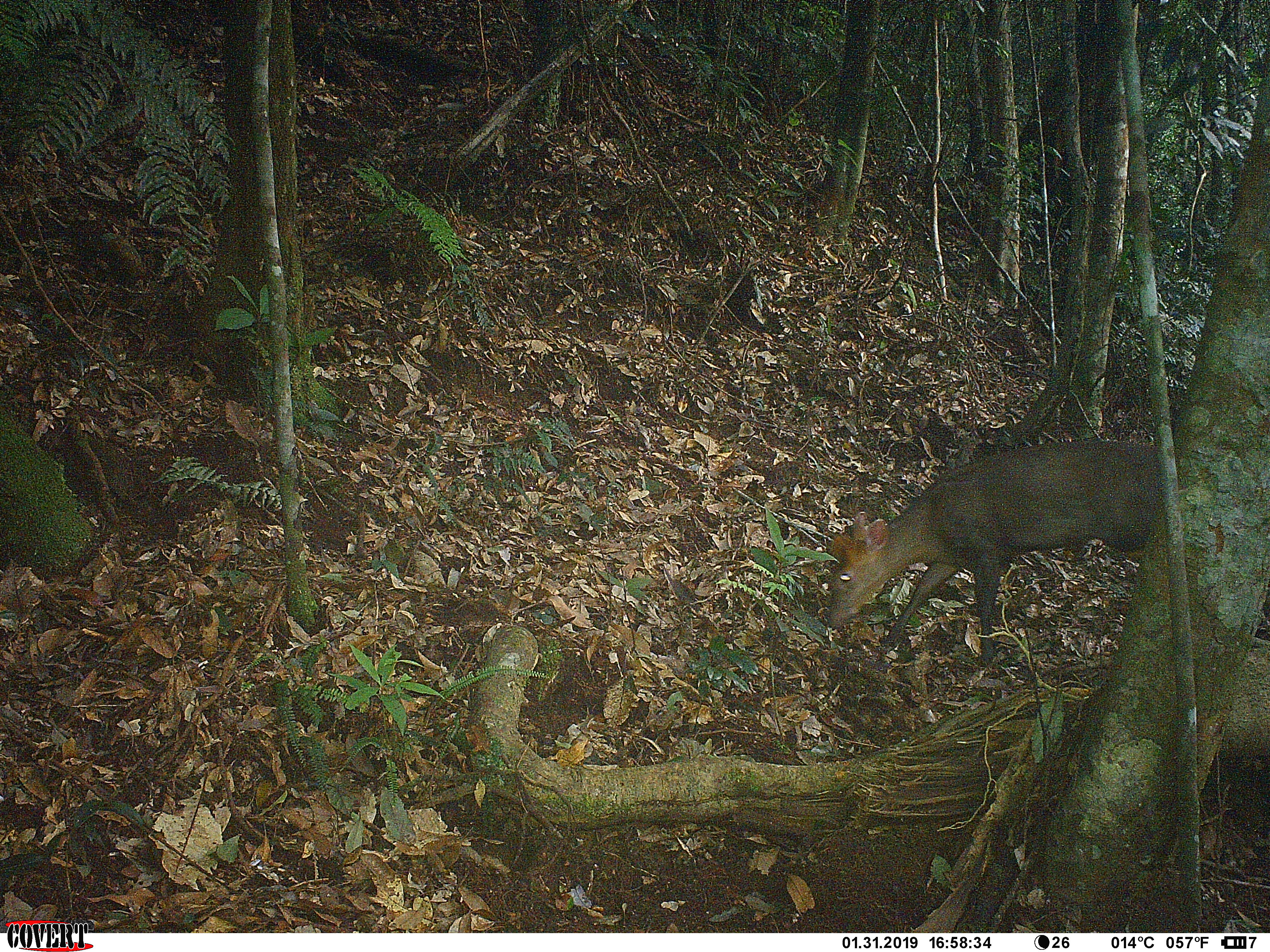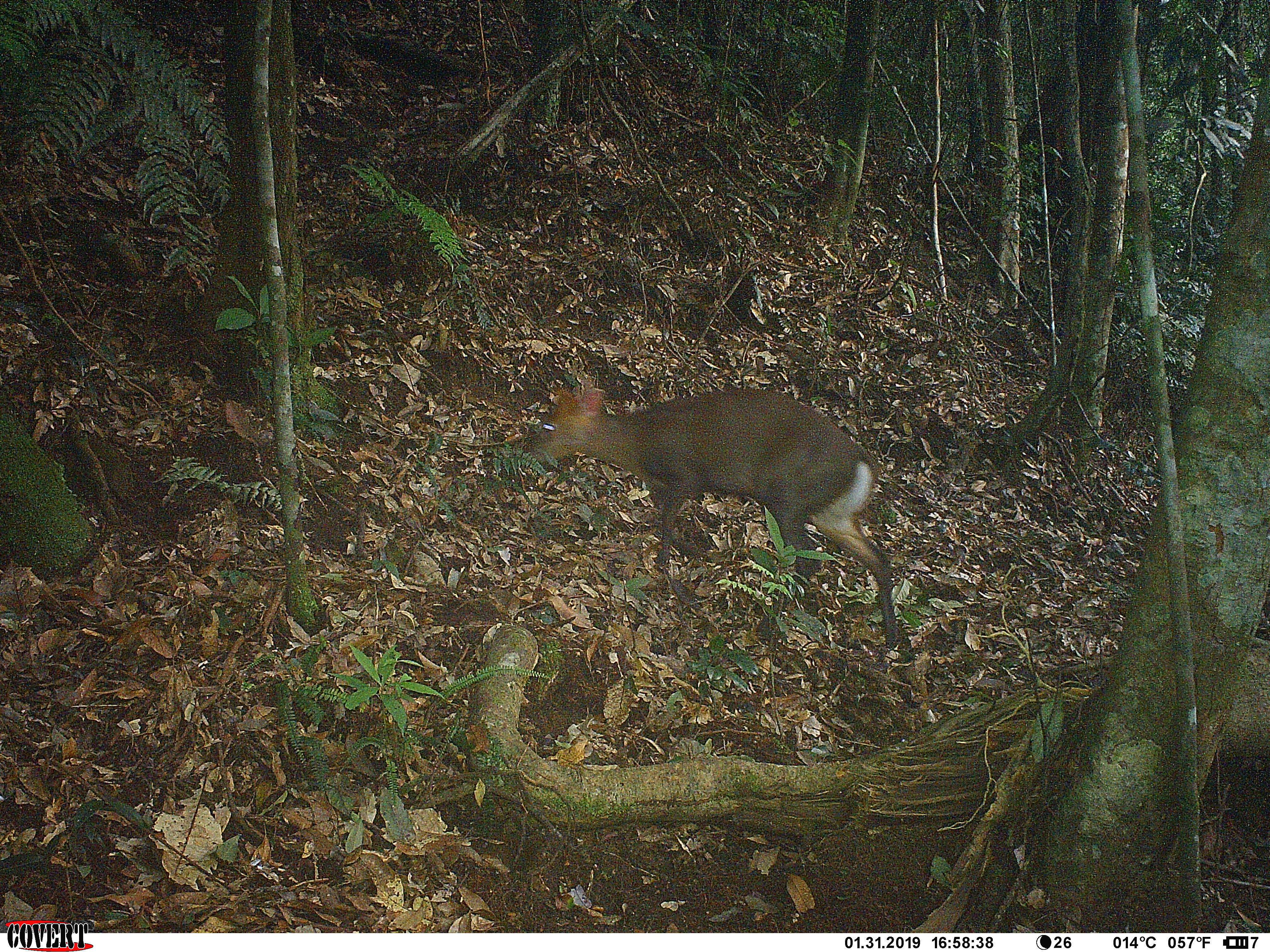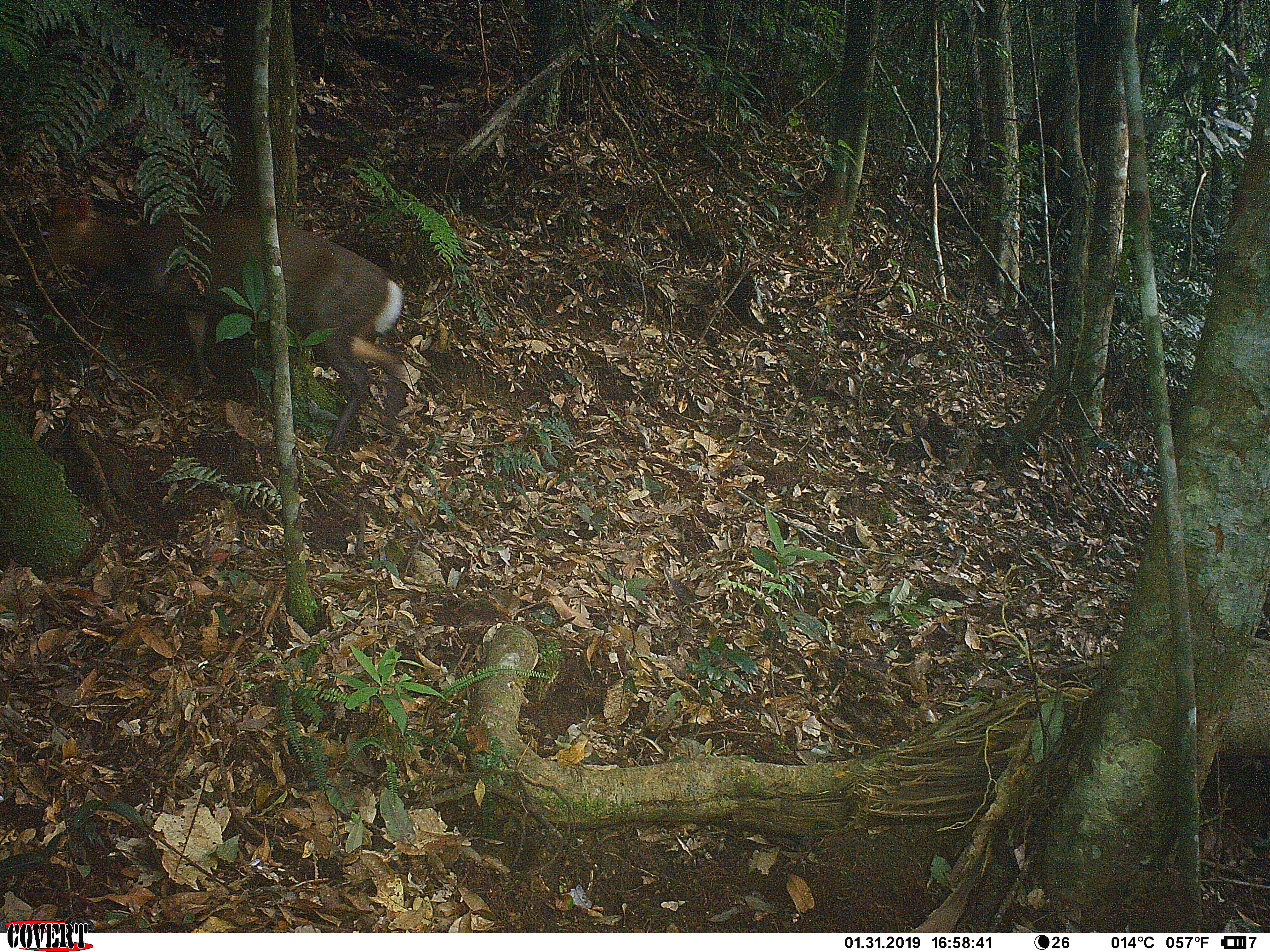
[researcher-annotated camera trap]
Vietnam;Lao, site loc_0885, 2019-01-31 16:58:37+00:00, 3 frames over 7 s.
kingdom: Animalia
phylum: Chordata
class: Mammalia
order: Artiodactyla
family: Cervidae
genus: Muntiacus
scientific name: Muntiacus rooseveltorum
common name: roosevelt's muntjac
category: roosevelts muntjac group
Roosevelts muntjac group (roosevelt's muntjac) (Muntiacus rooseveltorum). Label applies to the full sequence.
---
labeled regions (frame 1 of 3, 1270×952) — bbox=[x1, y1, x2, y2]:
roosevelts muntjac group: bbox=[819, 437, 1166, 667]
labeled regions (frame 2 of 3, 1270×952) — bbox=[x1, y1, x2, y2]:
roosevelts muntjac group: bbox=[520, 383, 896, 651]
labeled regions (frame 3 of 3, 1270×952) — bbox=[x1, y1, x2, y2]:
roosevelts muntjac group: bbox=[44, 185, 406, 452]